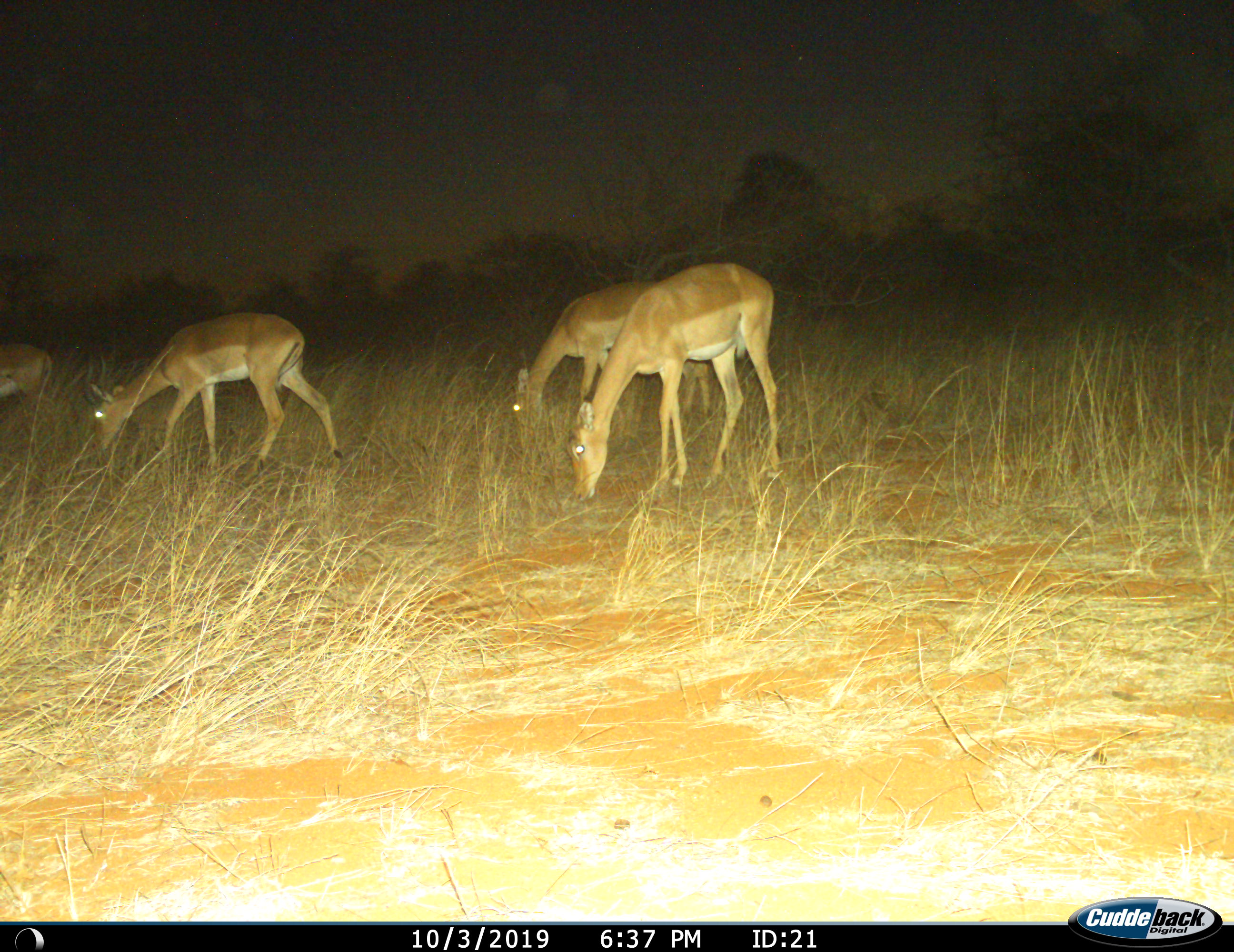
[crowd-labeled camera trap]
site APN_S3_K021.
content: unidentified animal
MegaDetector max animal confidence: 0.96